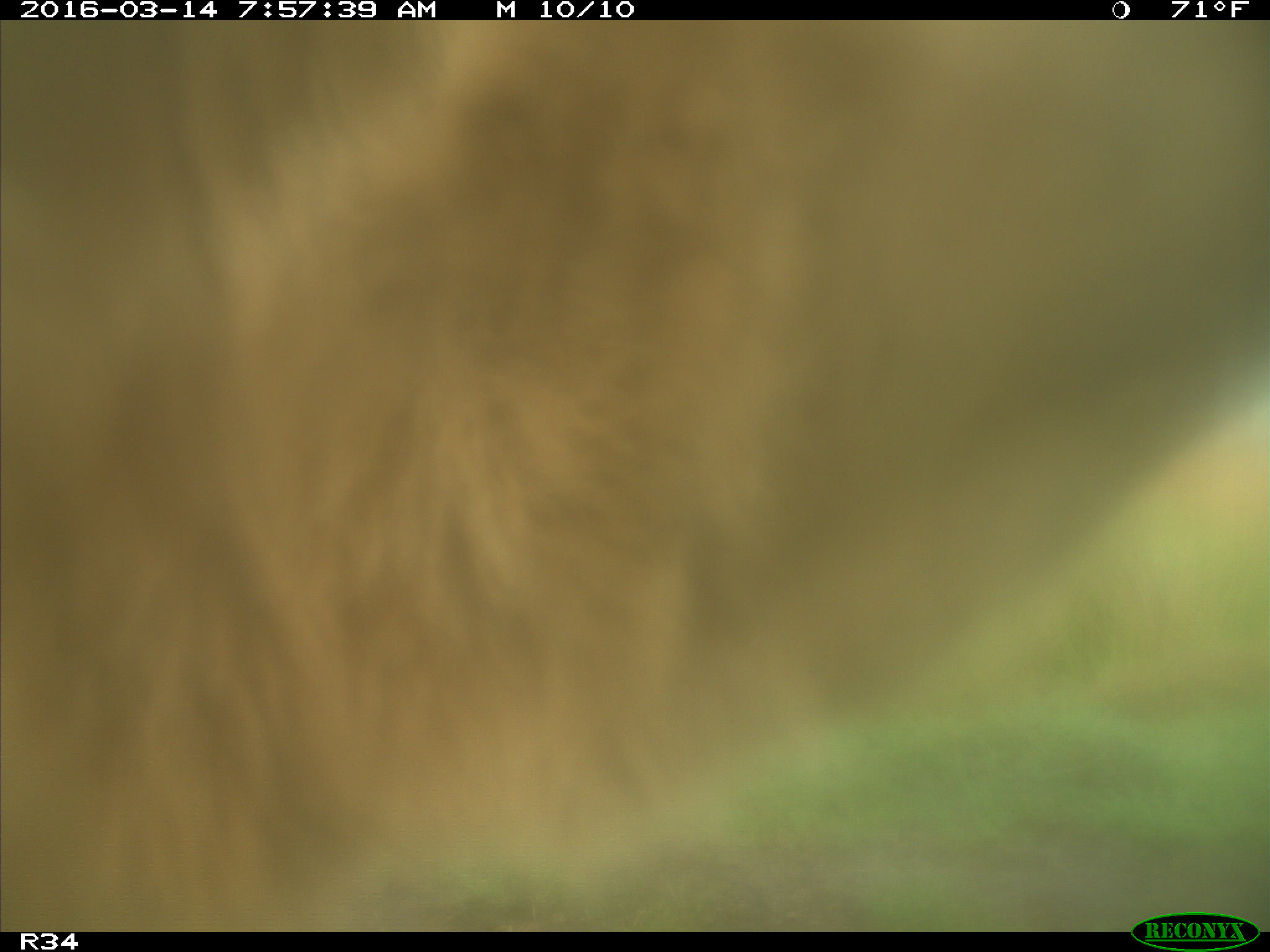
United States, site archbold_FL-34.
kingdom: Animalia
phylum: Chordata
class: Mammalia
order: Artiodactyla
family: Bovidae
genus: Bos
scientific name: Bos taurus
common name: domestic cow